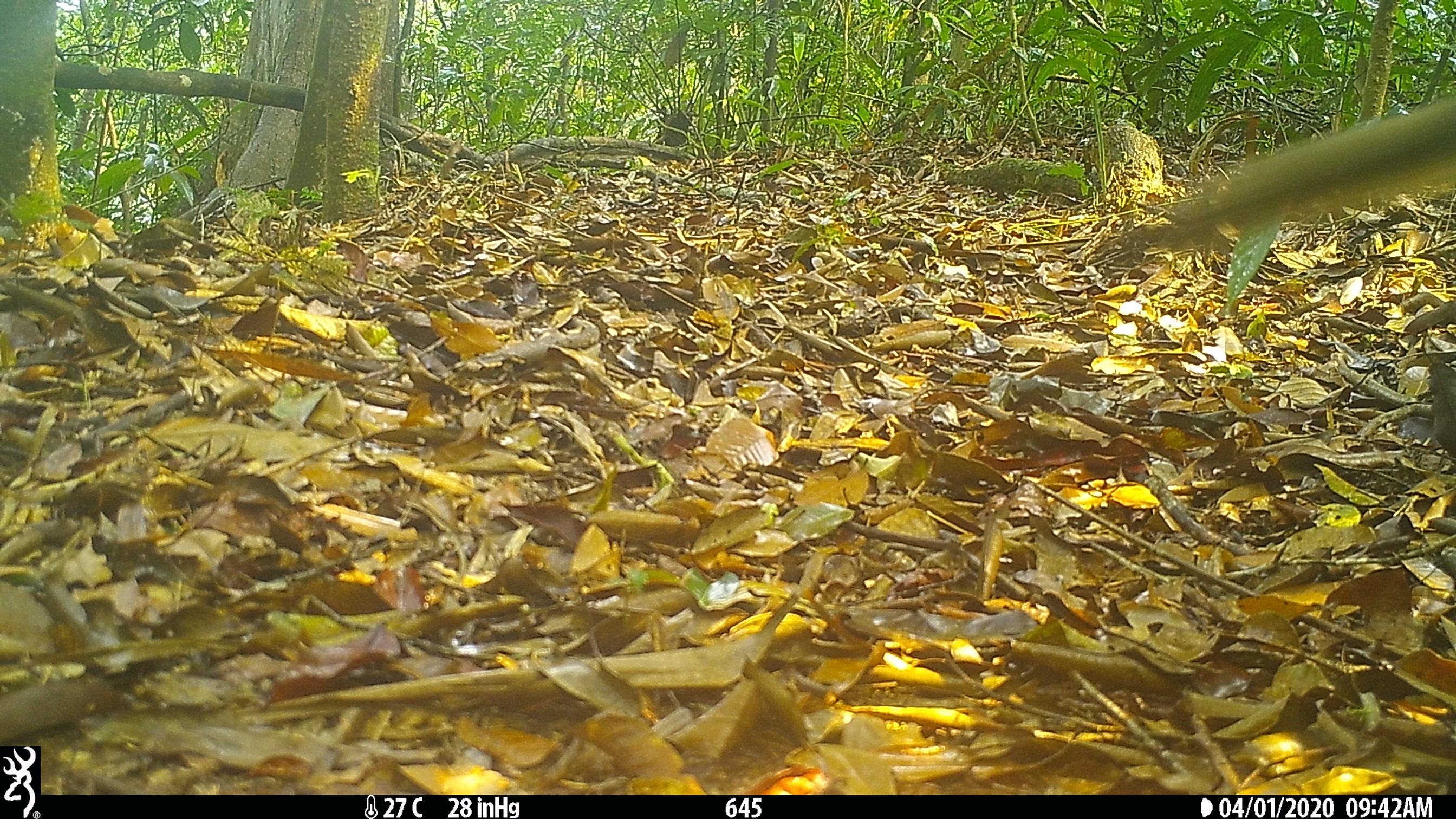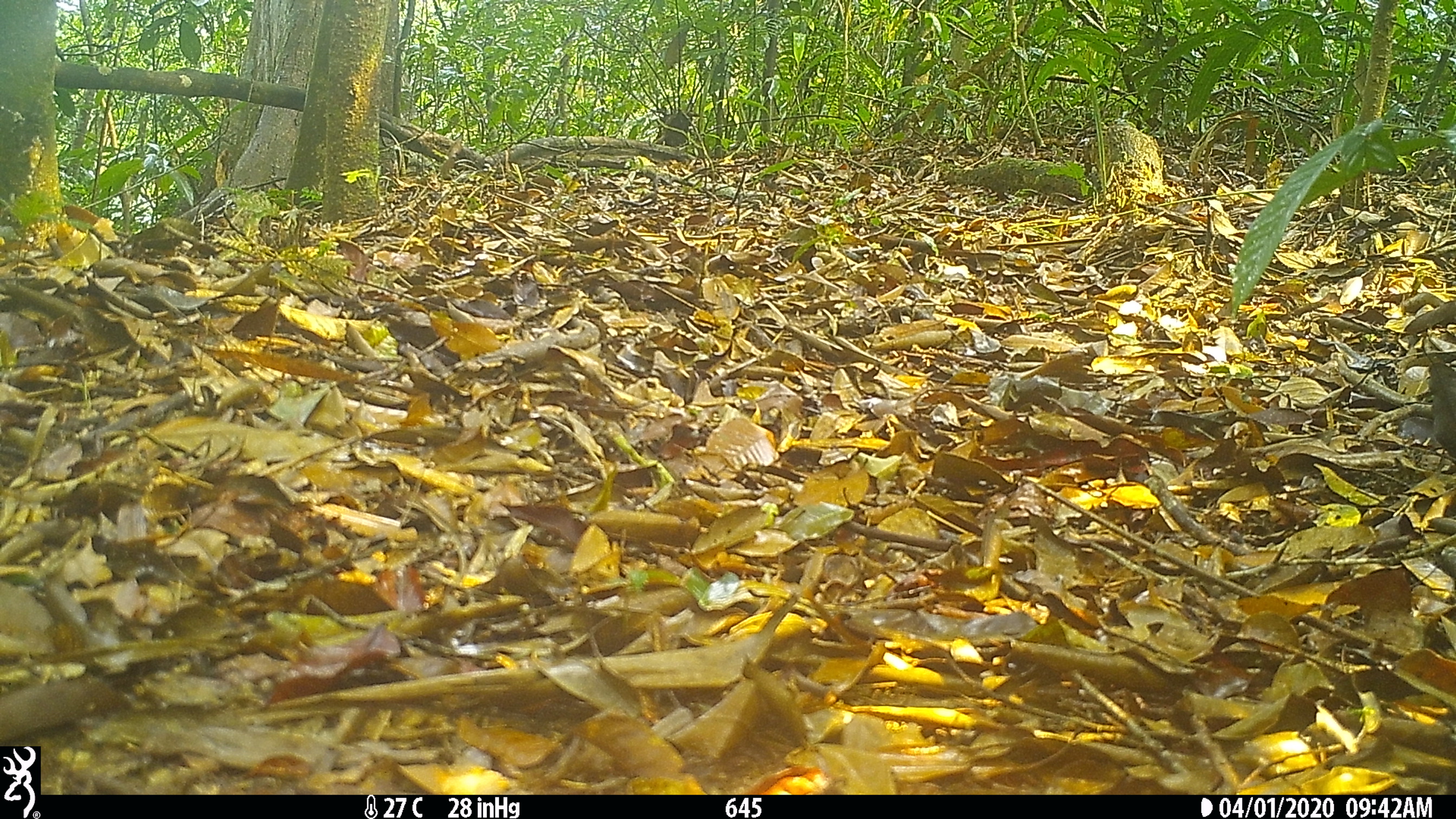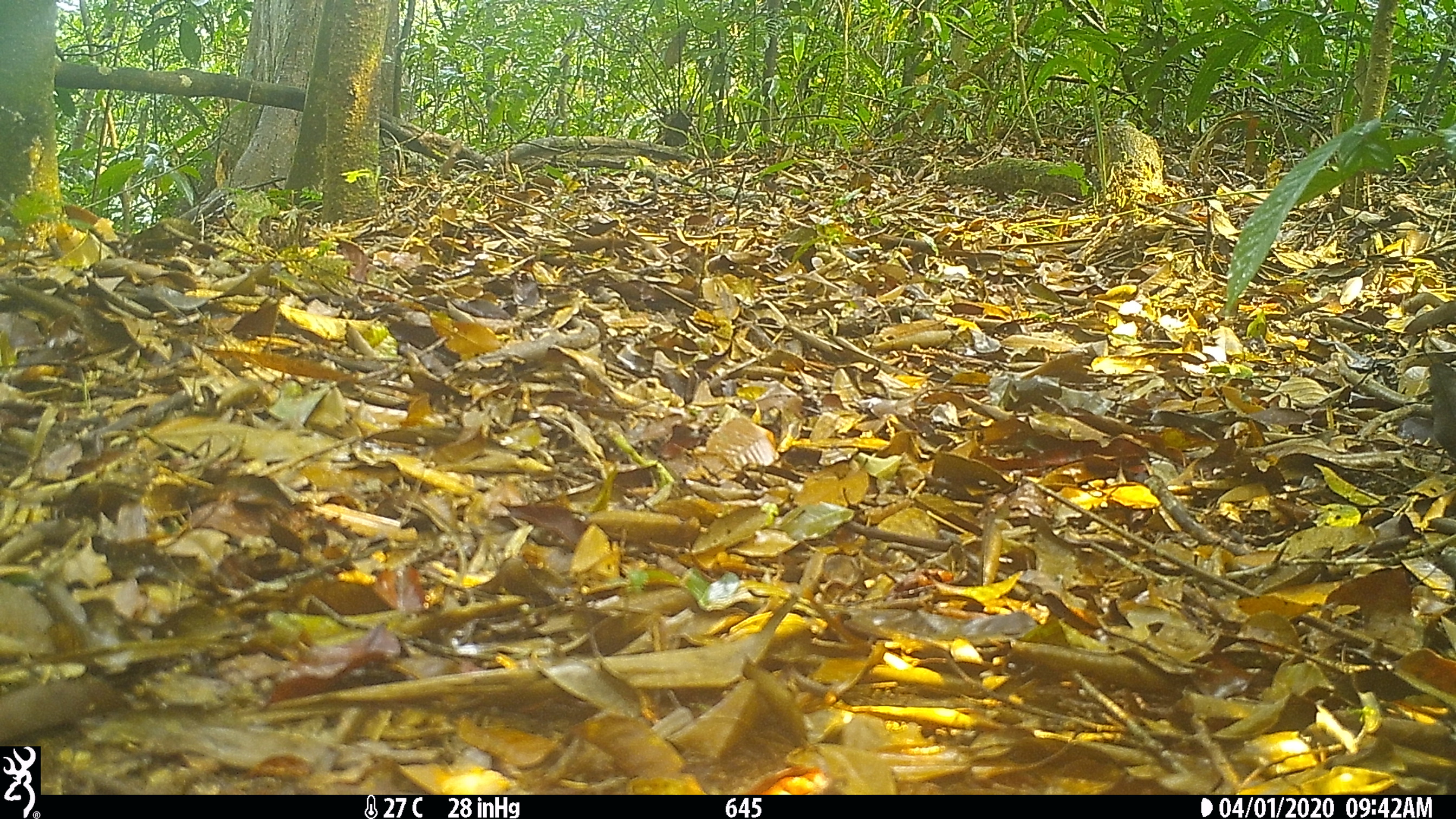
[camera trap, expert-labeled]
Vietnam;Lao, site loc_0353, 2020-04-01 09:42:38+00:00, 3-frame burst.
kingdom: Animalia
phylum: Chordata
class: Mammalia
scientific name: Mammalia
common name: mammal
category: unidentified small mammal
Unidentified small mammal (mammal) (Mammalia). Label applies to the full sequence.